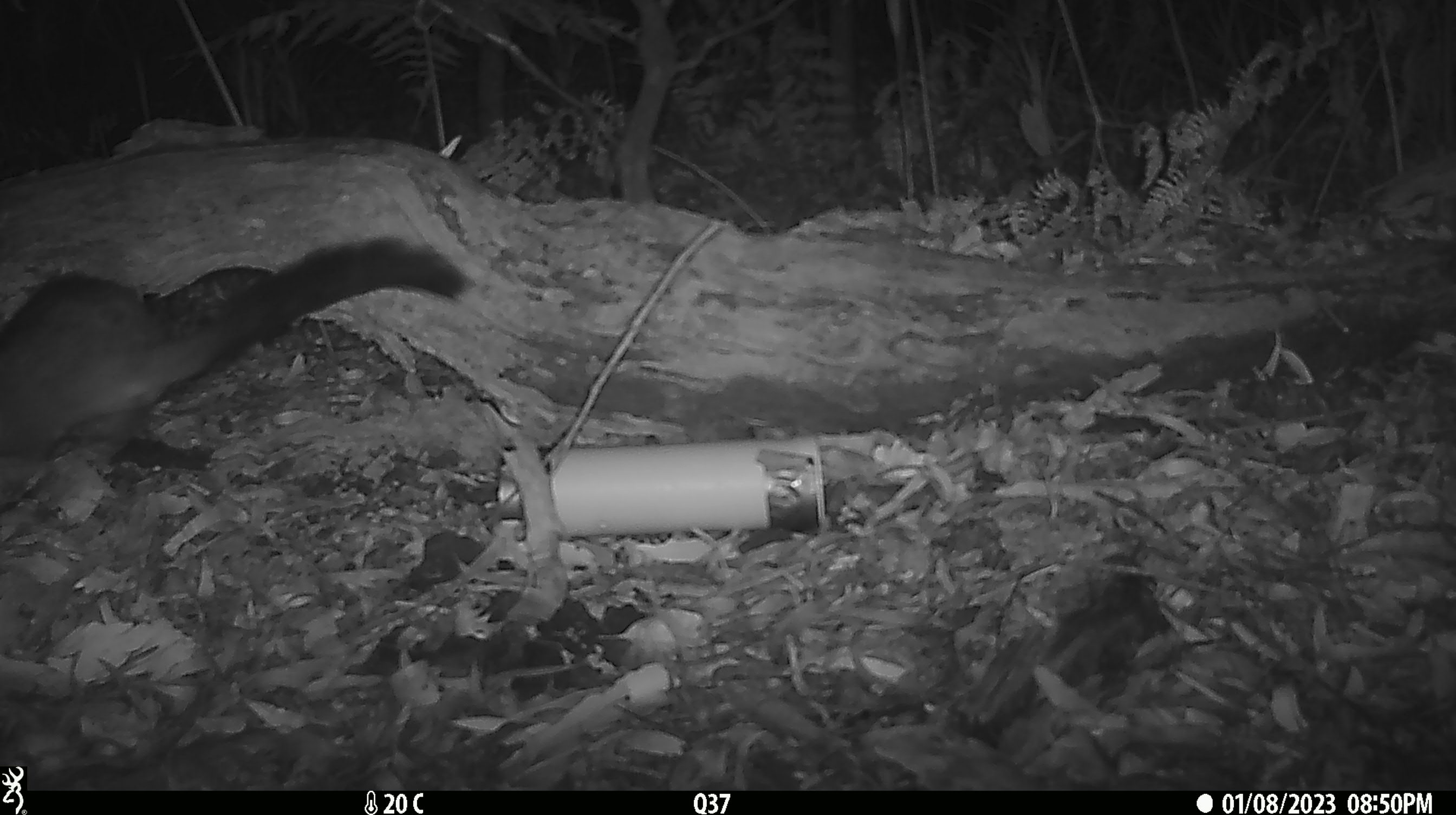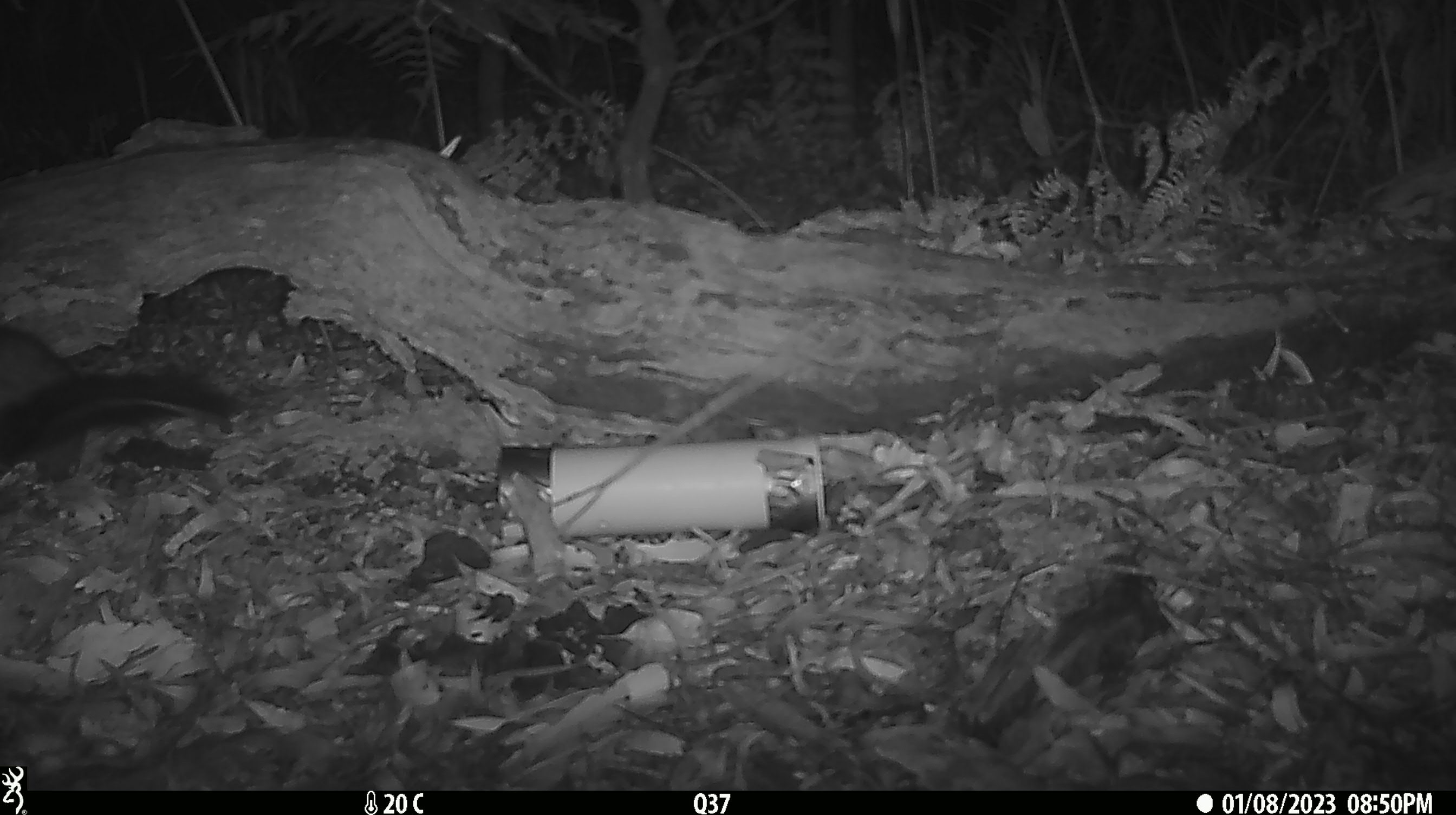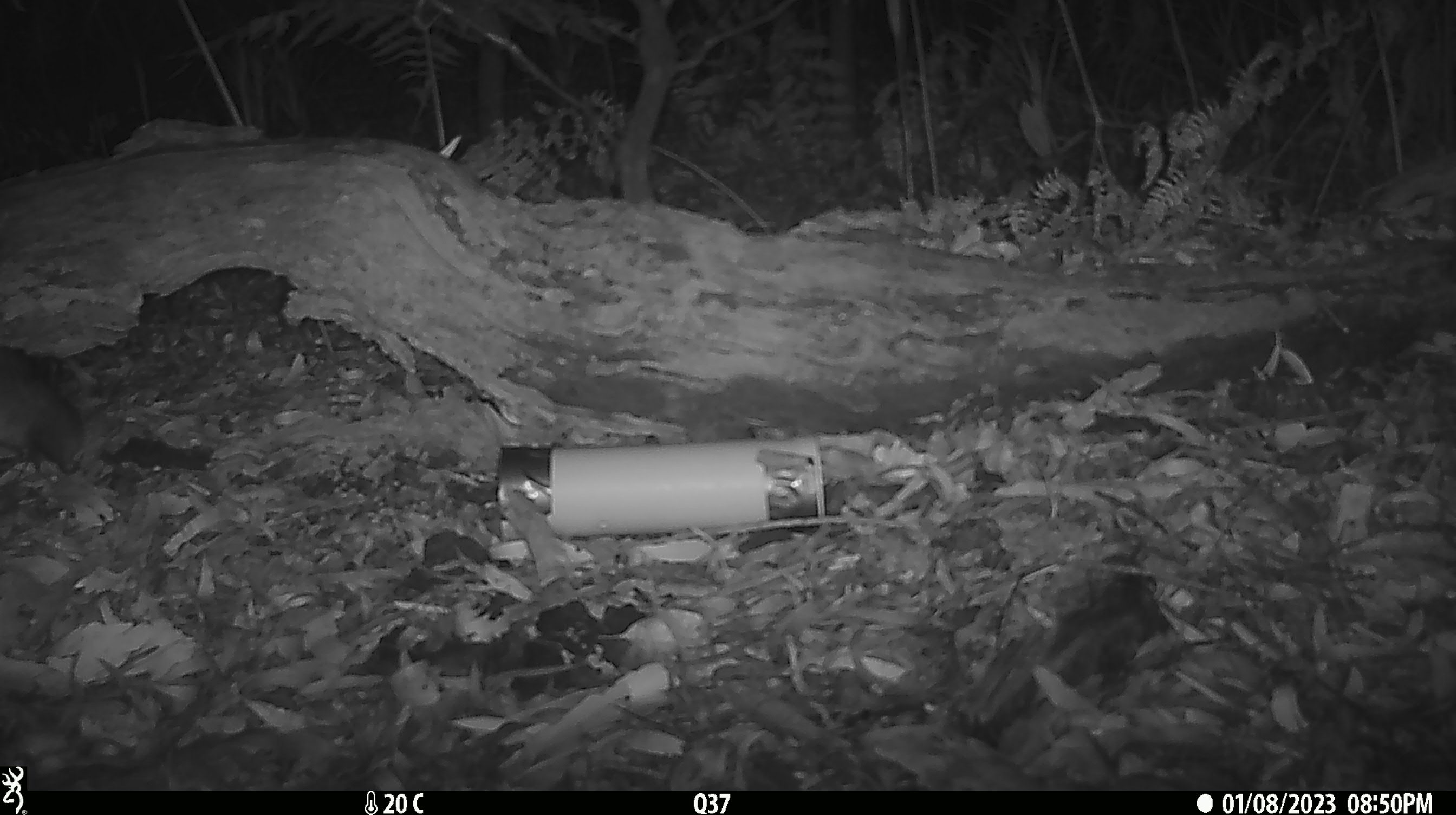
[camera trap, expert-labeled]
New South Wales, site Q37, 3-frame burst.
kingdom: Animalia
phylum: Chordata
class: Mammalia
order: Diprotodontia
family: Phalangeridae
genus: Trichosurus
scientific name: Trichosurus vulpecula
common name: common brushtail possum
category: possum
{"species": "possum (common brushtail possum) (Trichosurus vulpecula)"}